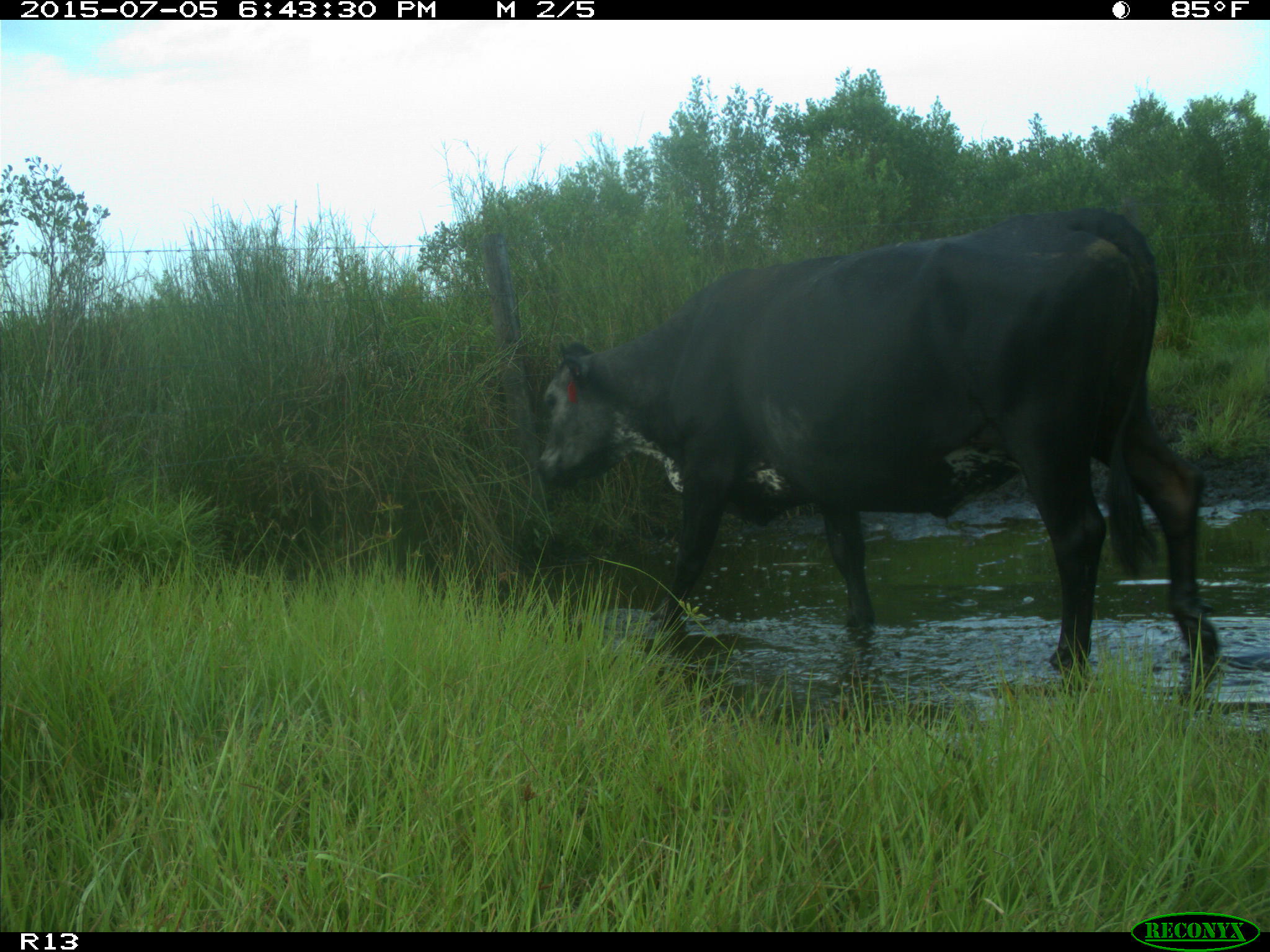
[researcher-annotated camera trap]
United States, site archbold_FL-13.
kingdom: Animalia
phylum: Chordata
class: Mammalia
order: Artiodactyla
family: Bovidae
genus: Bos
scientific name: Bos taurus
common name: domestic cow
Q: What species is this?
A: Bos taurus (domestic cow).